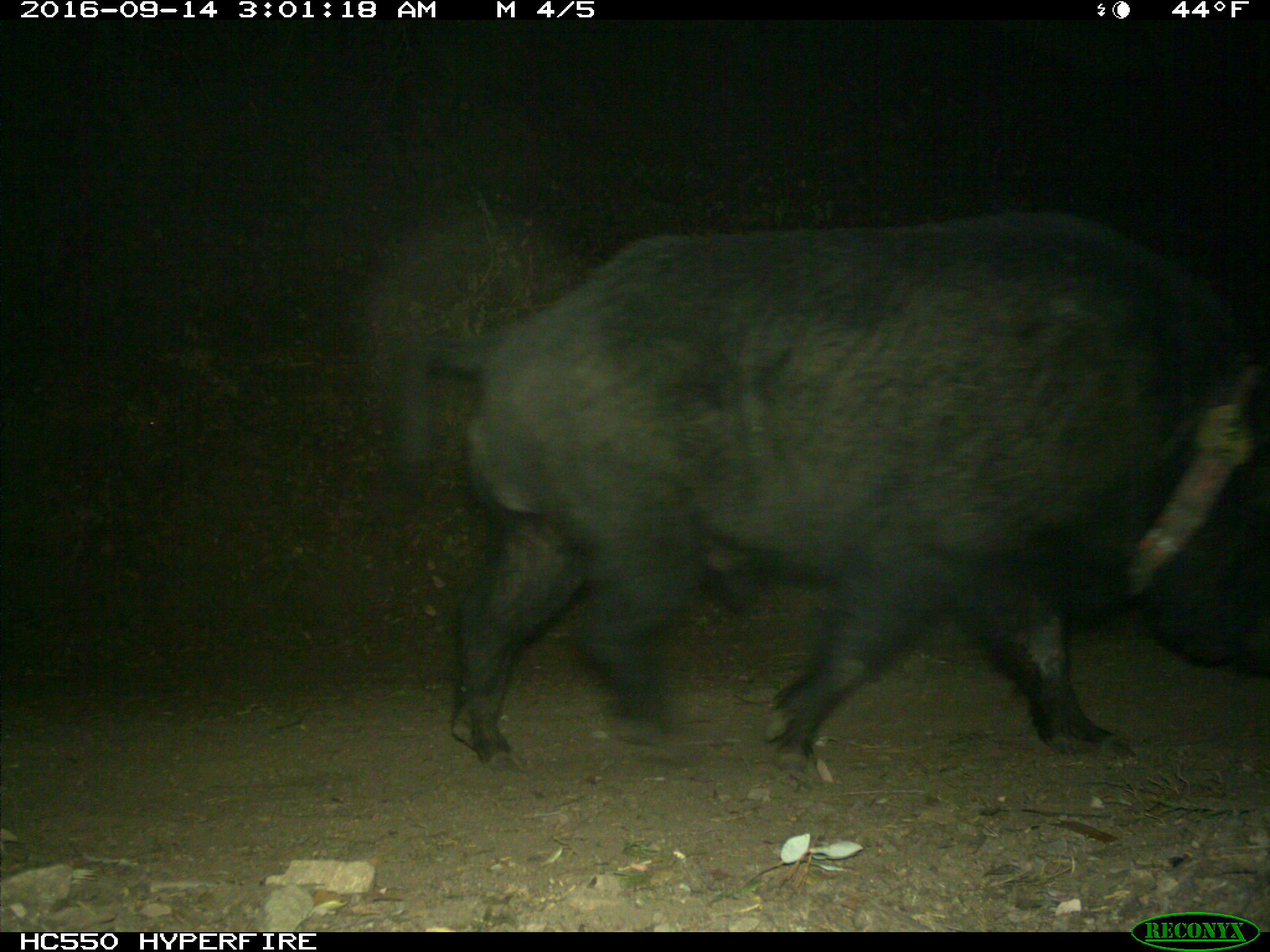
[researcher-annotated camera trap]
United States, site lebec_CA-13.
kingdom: Animalia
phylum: Chordata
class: Mammalia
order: Artiodactyla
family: Suidae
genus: Sus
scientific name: Sus scrofa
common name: wild boar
Sus scrofa (wild boar).